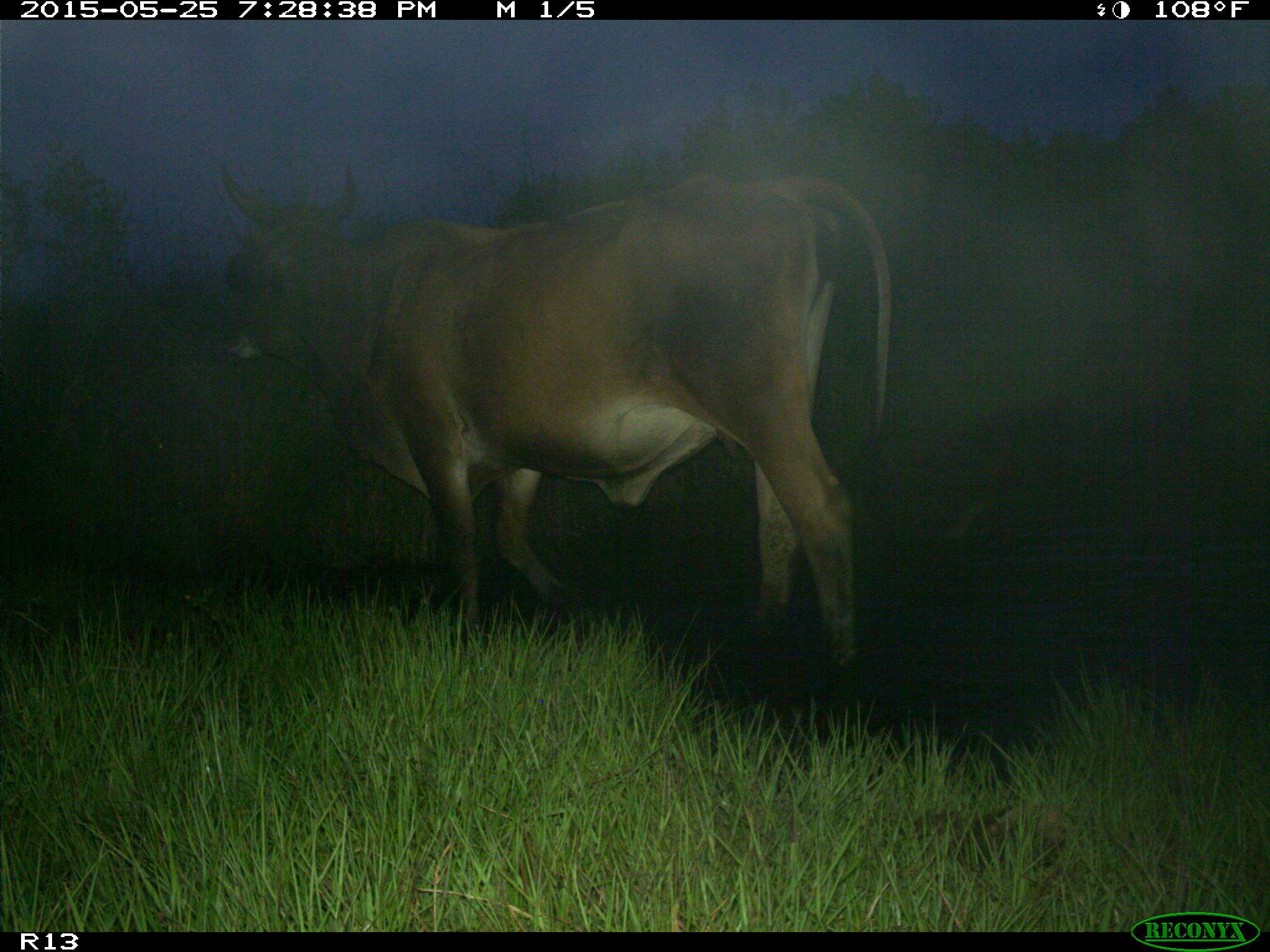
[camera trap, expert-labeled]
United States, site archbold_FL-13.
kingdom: Animalia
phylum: Chordata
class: Mammalia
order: Artiodactyla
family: Bovidae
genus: Bos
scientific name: Bos taurus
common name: domestic cow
Bos taurus (domestic cow).